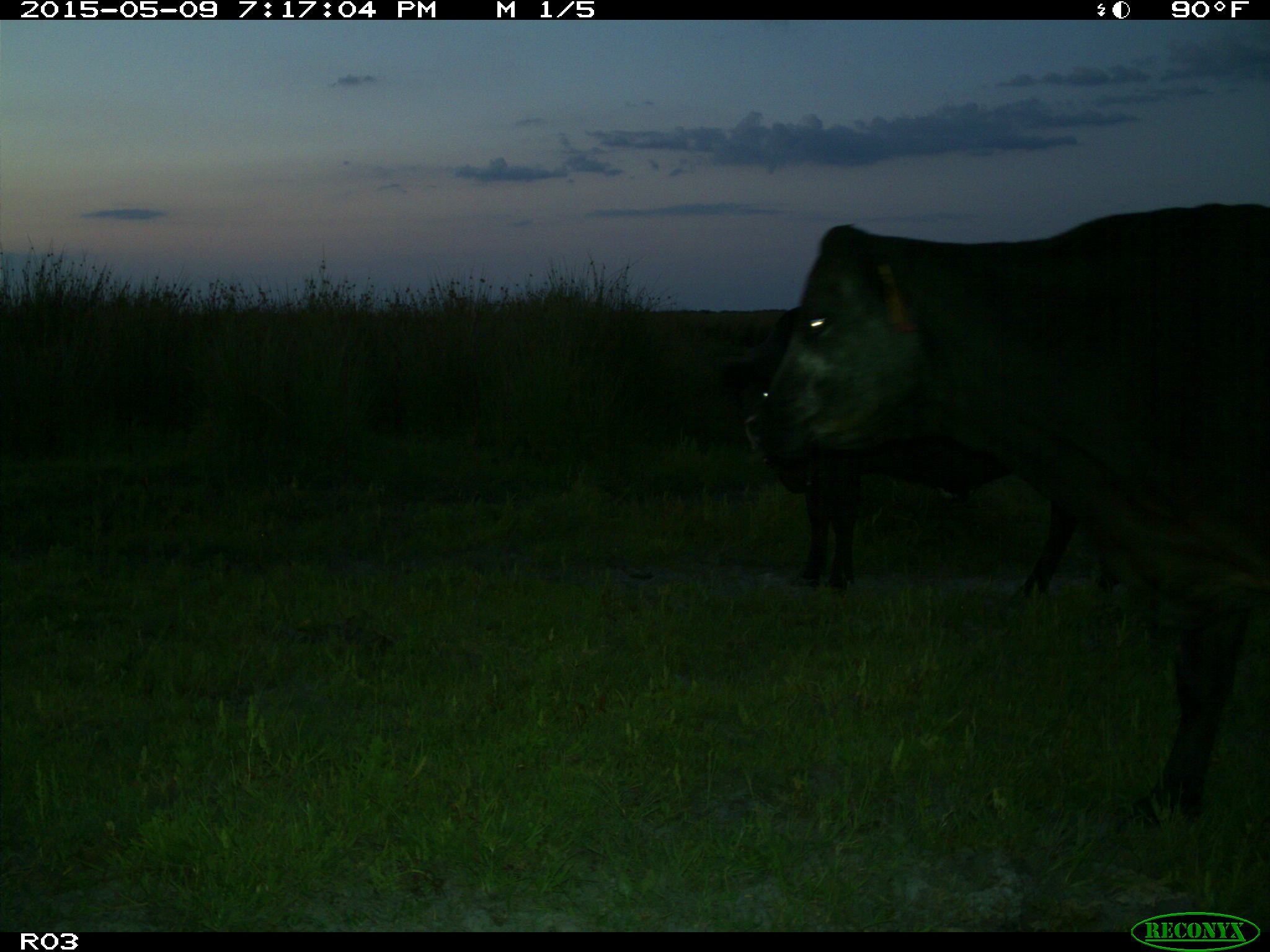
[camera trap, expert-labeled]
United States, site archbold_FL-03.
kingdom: Animalia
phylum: Chordata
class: Mammalia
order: Artiodactyla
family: Bovidae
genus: Bos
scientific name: Bos taurus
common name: domestic cow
Bos taurus (domestic cow).